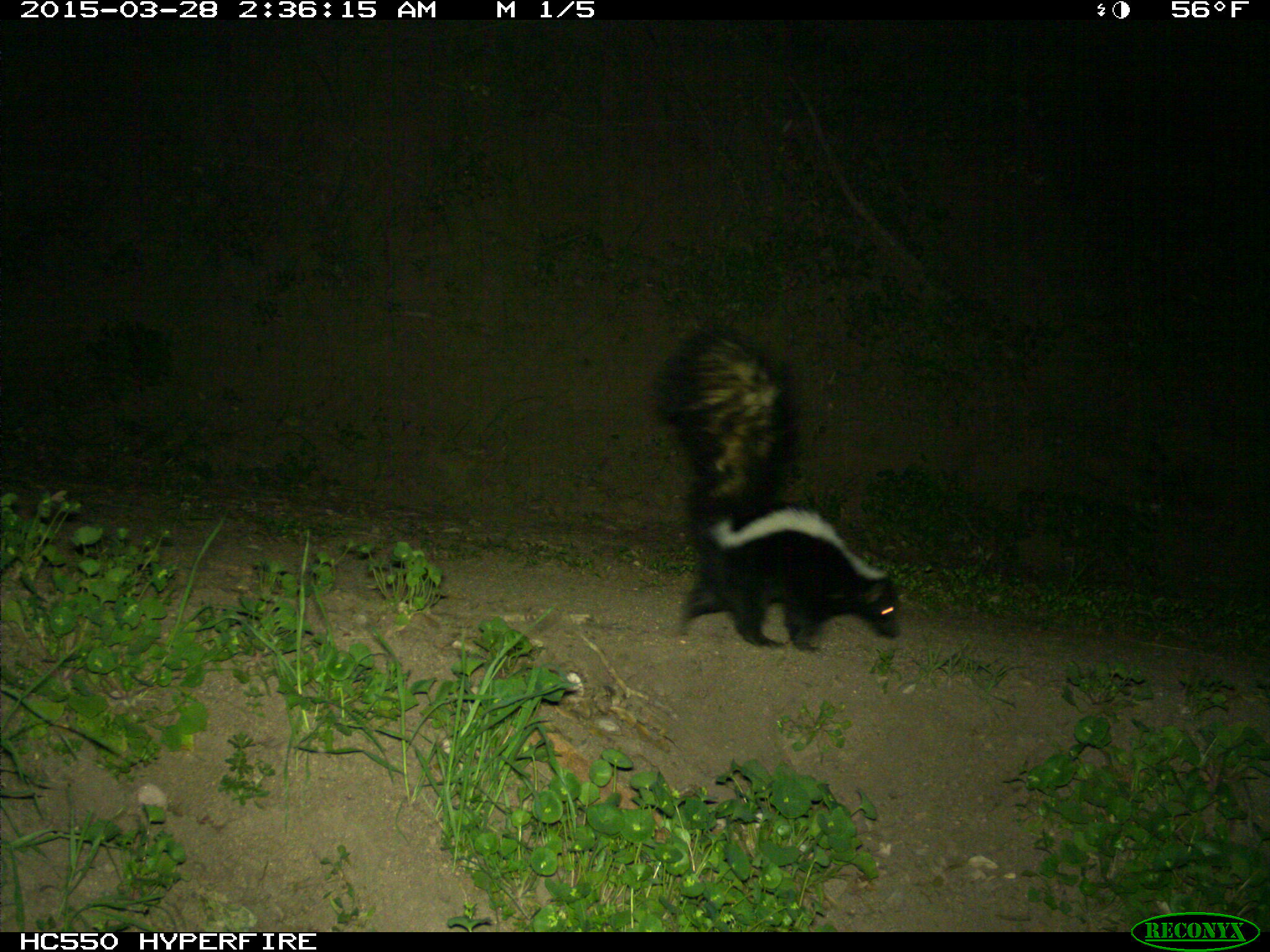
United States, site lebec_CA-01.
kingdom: Animalia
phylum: Chordata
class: Mammalia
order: Carnivora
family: Mephitidae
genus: Mephitis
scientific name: Mephitis mephitis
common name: striped skunk